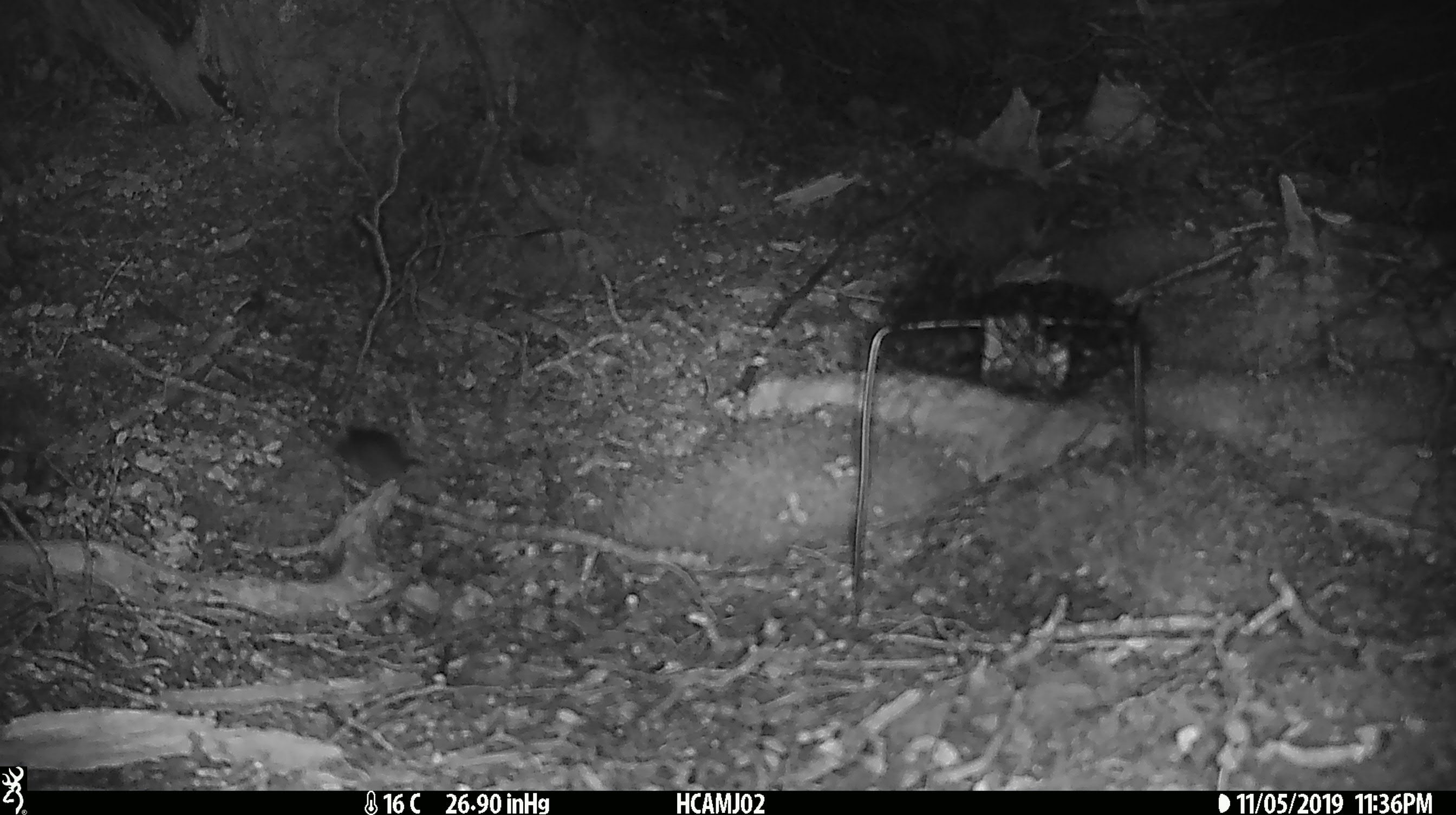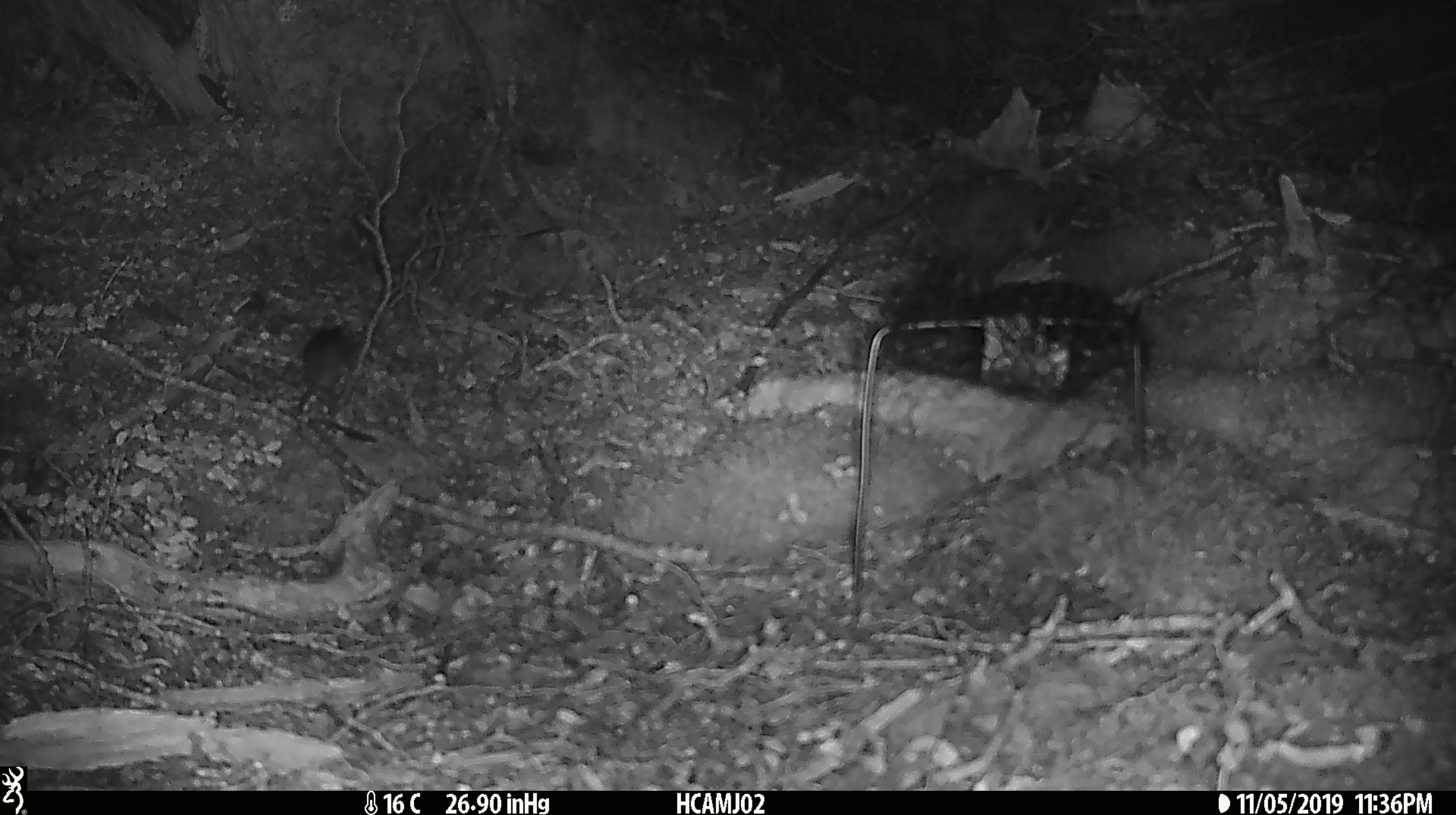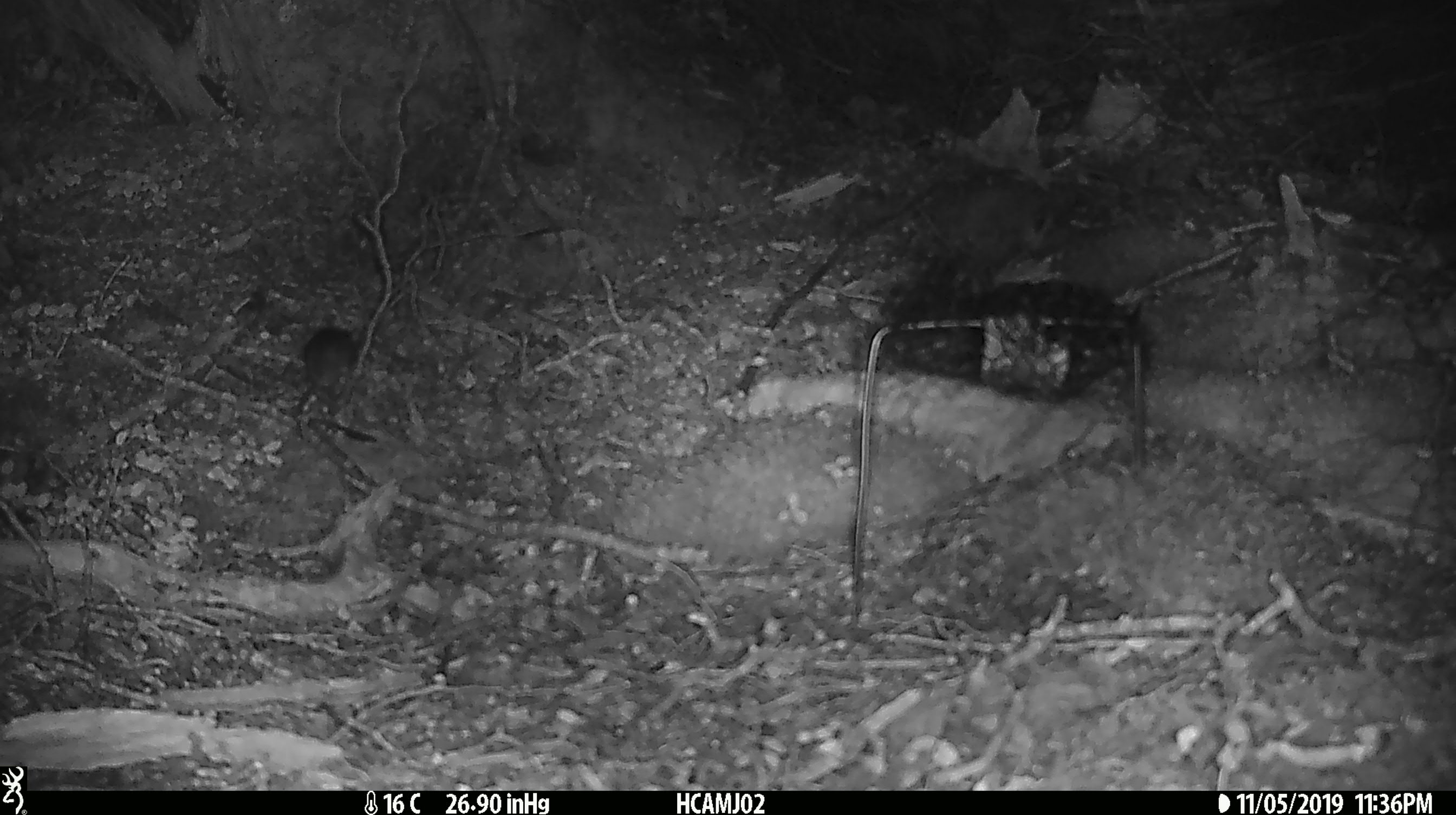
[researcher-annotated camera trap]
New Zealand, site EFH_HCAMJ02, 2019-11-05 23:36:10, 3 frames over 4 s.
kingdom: Animalia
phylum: Chordata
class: Mammalia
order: Rodentia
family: Muridae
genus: Mus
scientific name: Mus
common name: mouse